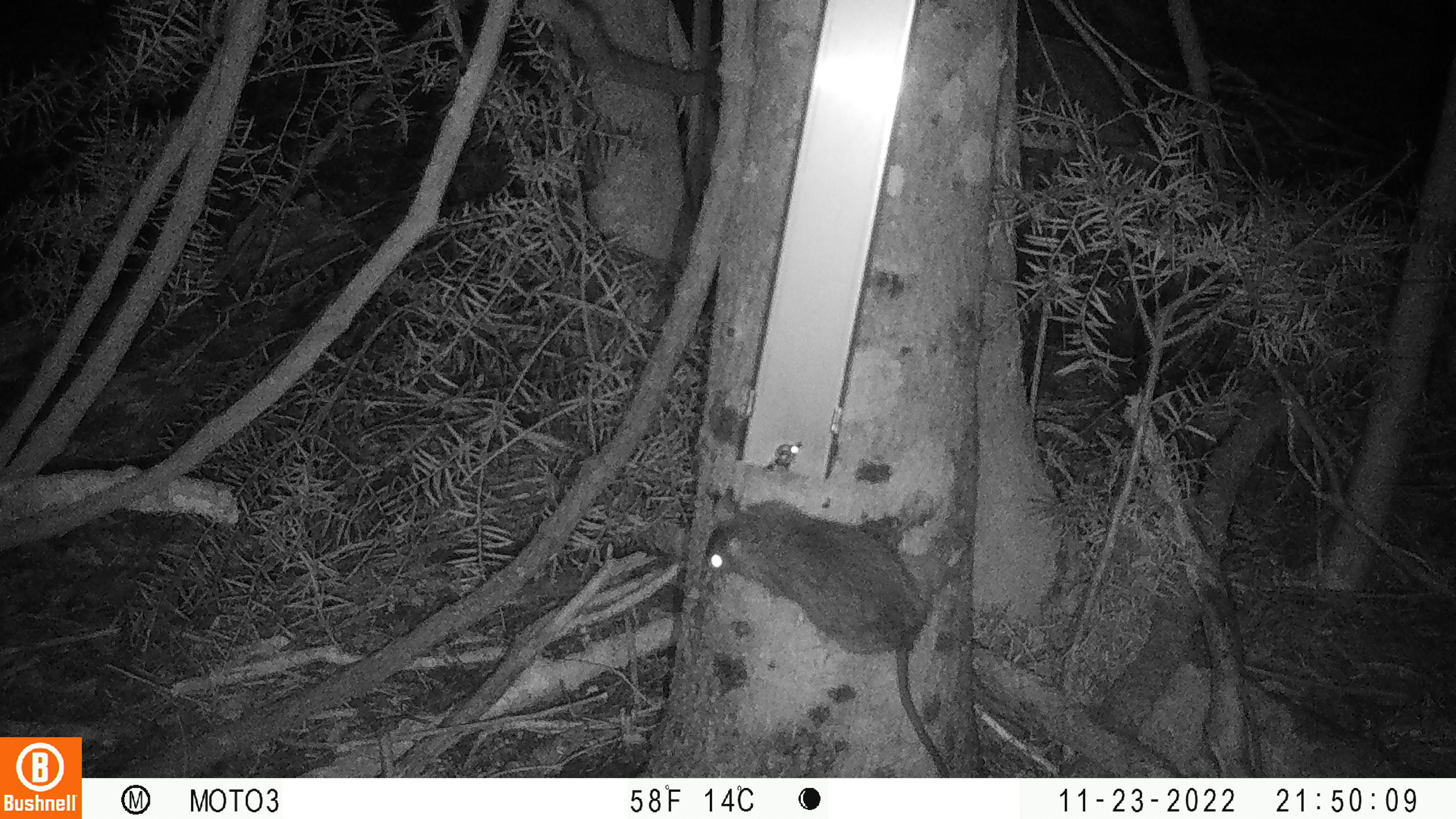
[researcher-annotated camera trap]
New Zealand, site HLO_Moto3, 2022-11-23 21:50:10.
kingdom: Animalia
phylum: Chordata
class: Mammalia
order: Rodentia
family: Muridae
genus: Rattus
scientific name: Rattus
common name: rat